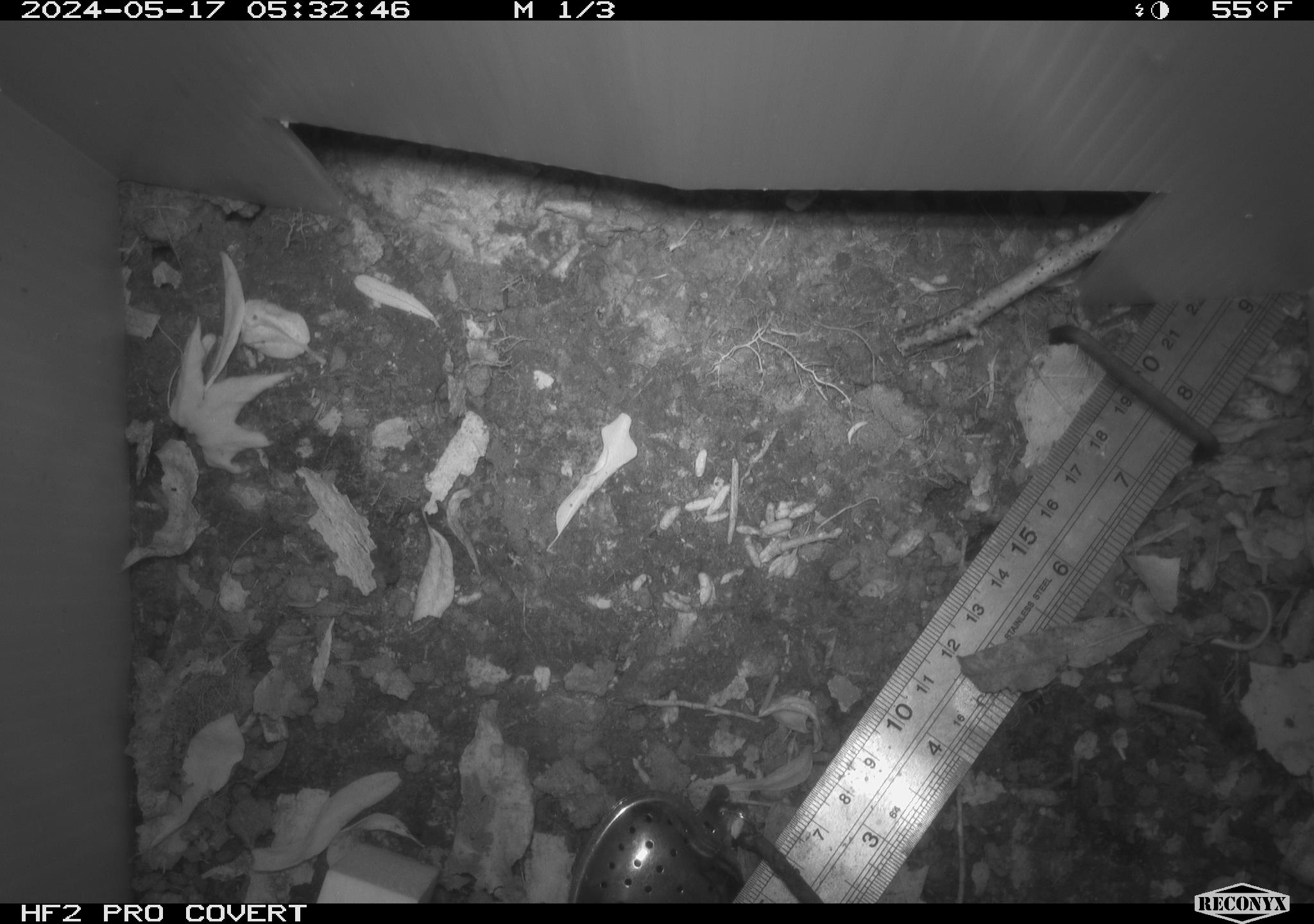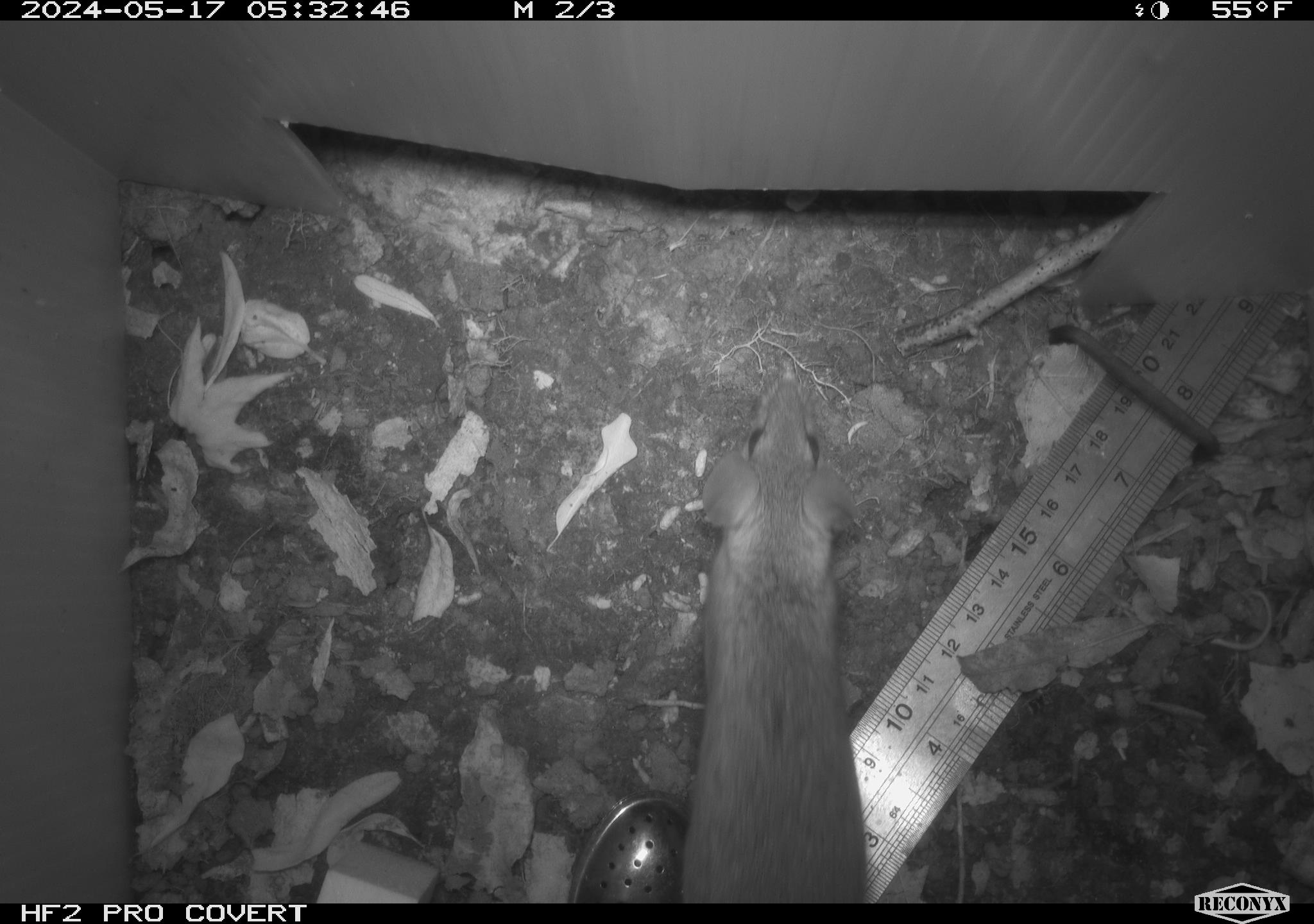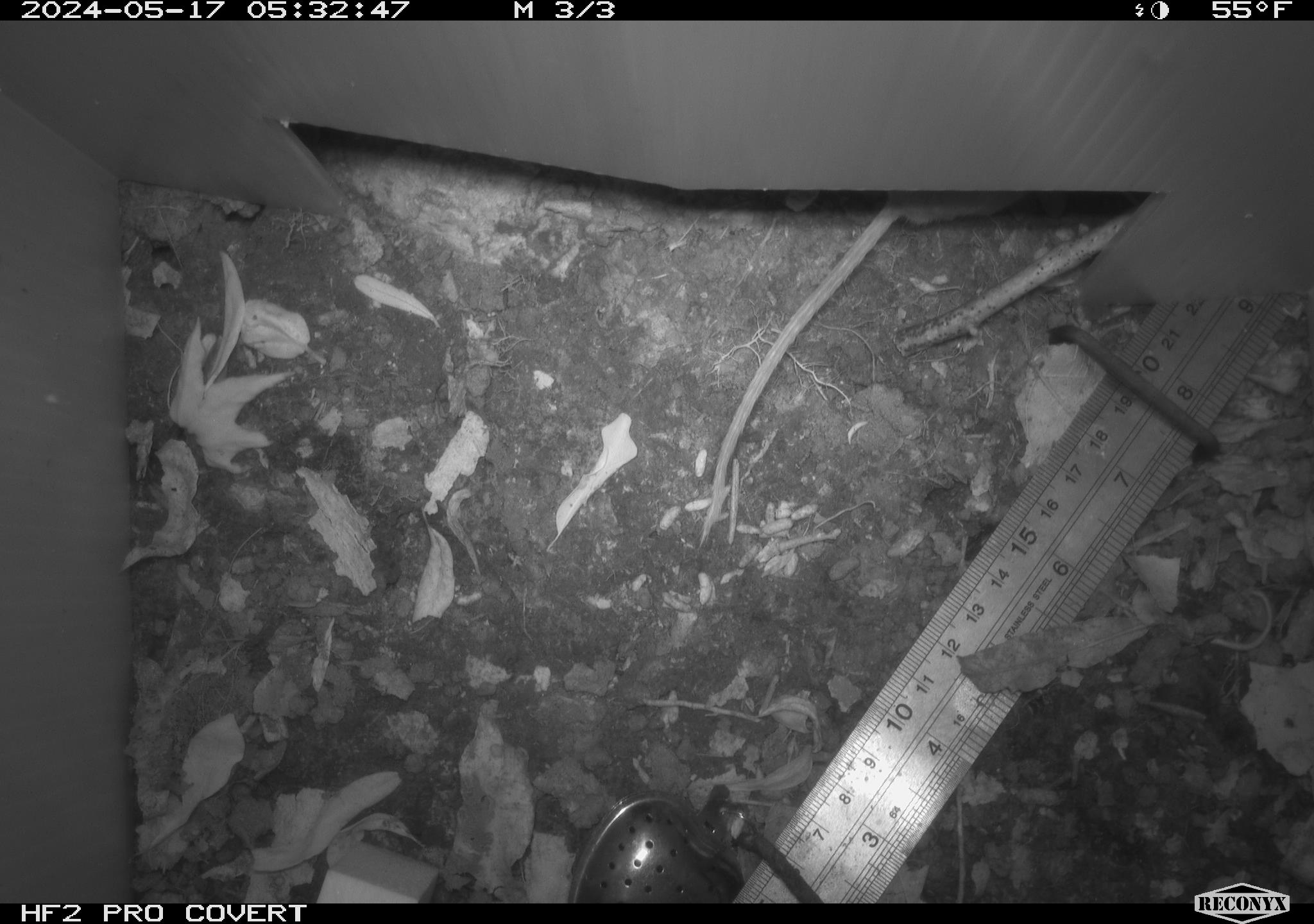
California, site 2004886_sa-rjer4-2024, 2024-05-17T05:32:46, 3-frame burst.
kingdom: Animalia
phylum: Chordata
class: Mammalia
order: Rodentia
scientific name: Rodentia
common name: mouse species